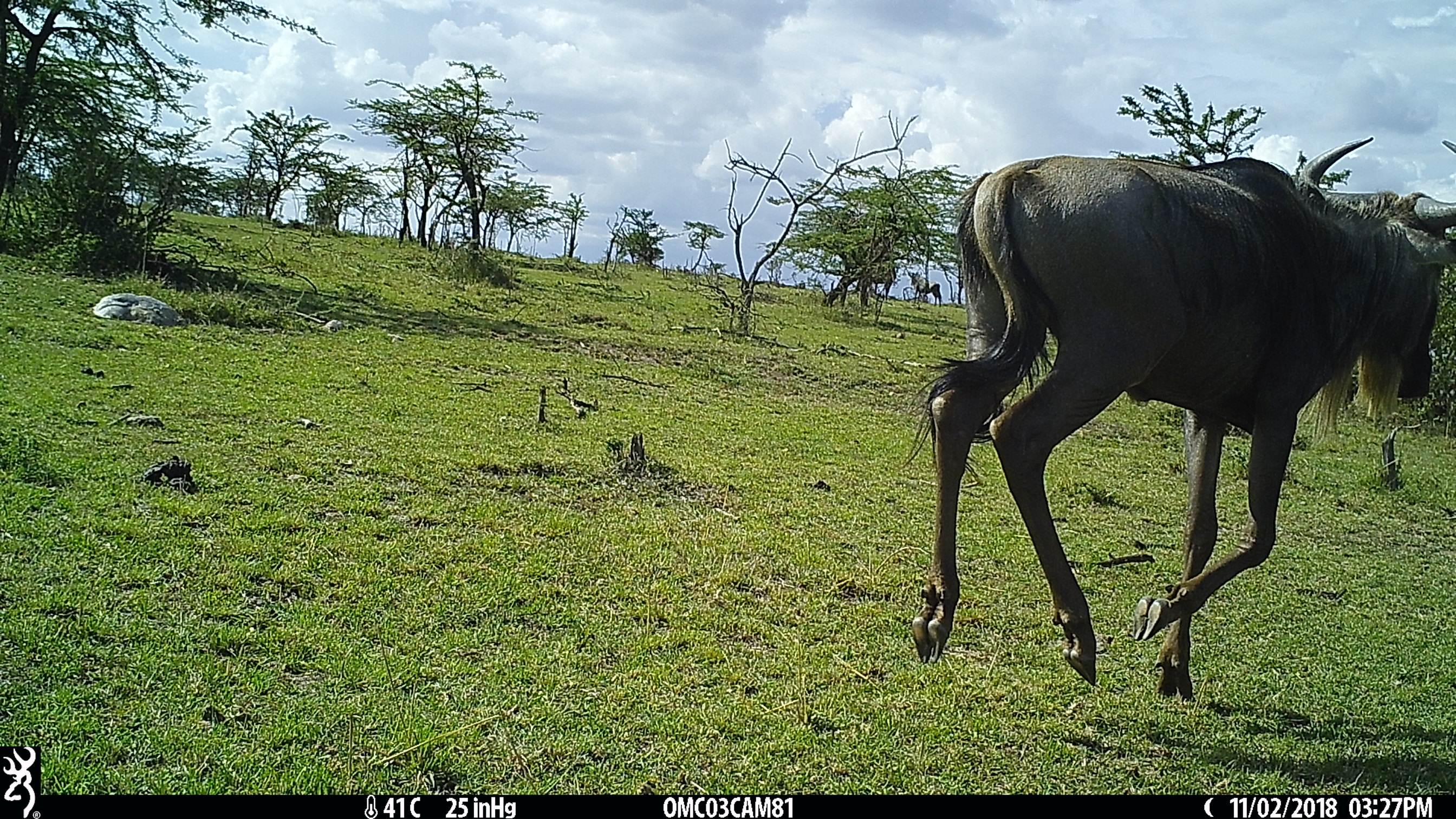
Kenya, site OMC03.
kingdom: Animalia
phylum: Chordata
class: Mammalia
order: Artiodactyla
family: Bovidae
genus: Connochaetes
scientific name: Connochaetes taurinus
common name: blue wildebeest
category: wildebeest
Wildebeest (blue wildebeest) (Connochaetes taurinus).